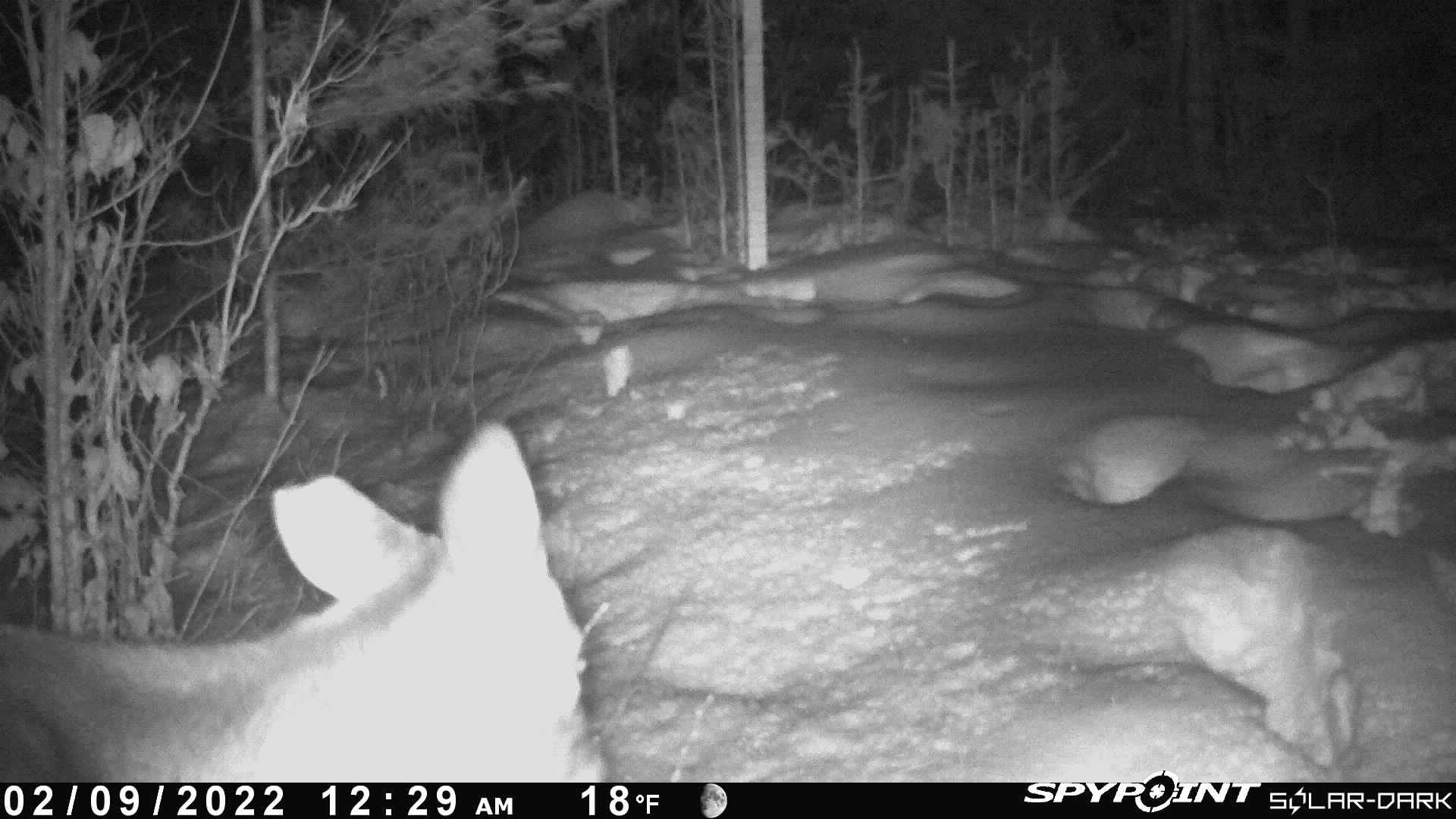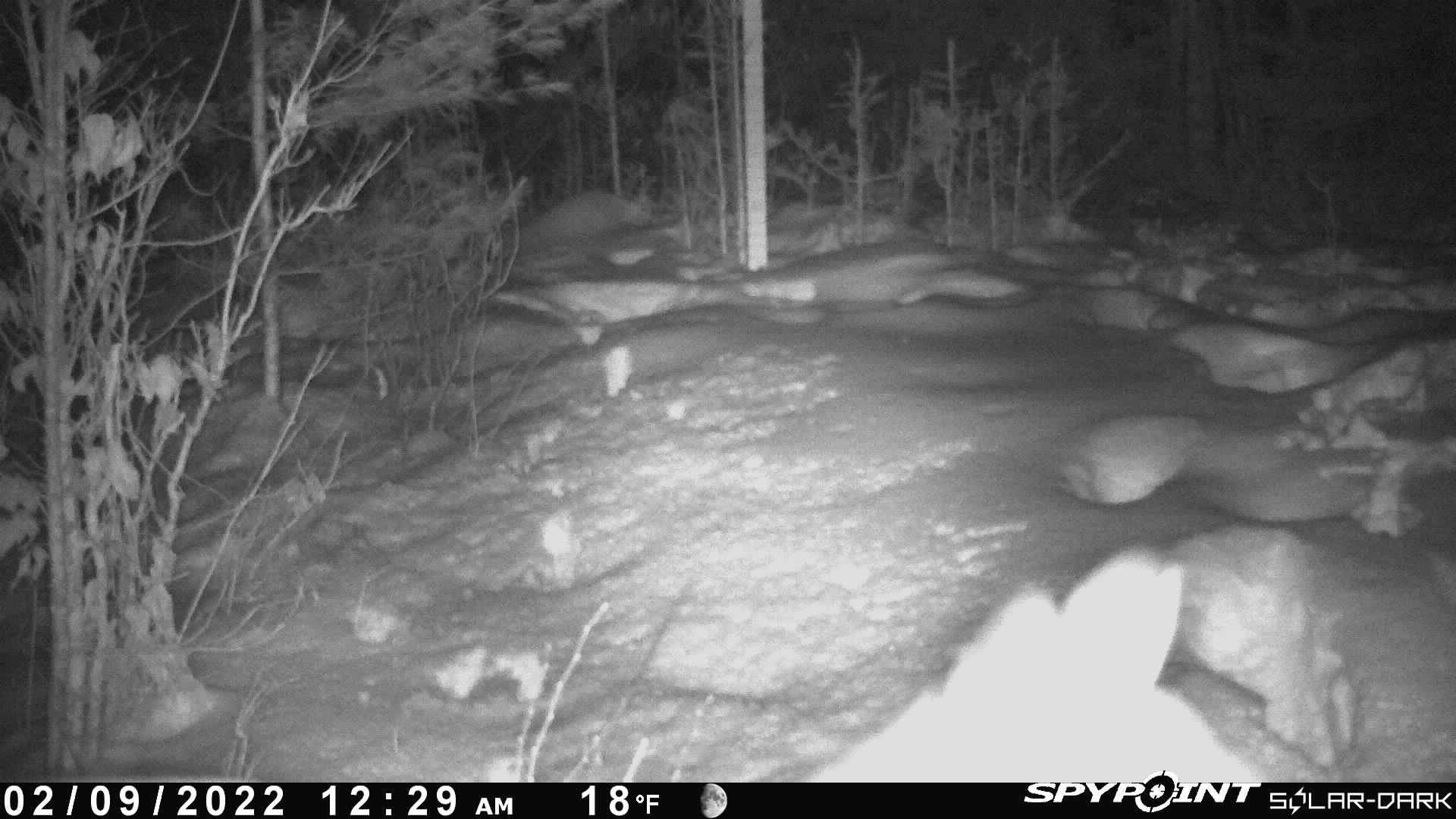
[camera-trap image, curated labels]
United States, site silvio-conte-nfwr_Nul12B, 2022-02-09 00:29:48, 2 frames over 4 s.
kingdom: Animalia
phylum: Chordata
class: Mammalia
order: Artiodactyla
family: Cervidae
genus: Odocoileus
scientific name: Odocoileus virginianus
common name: white-tailed deer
White-tailed deer (Odocoileus virginianus).